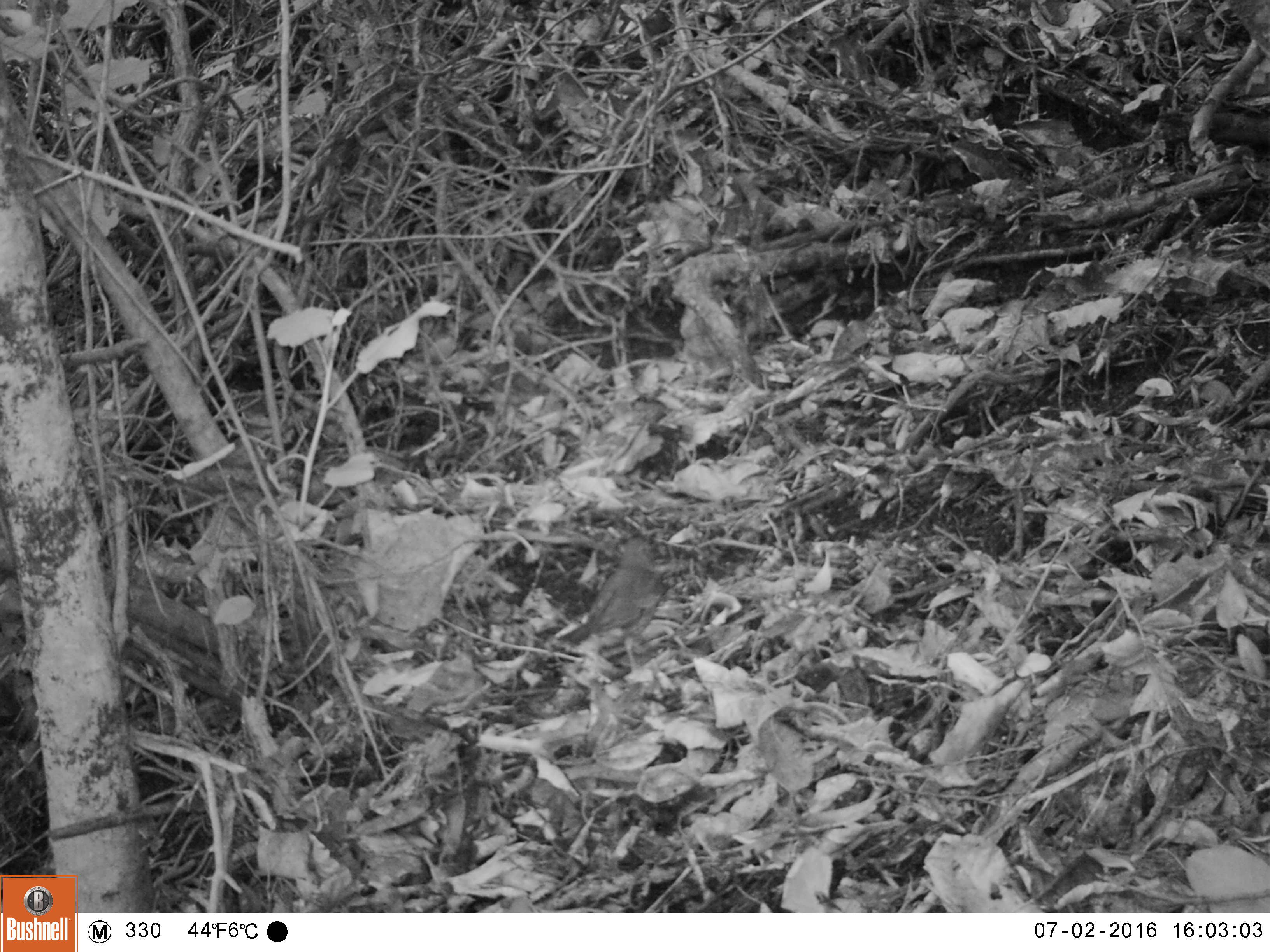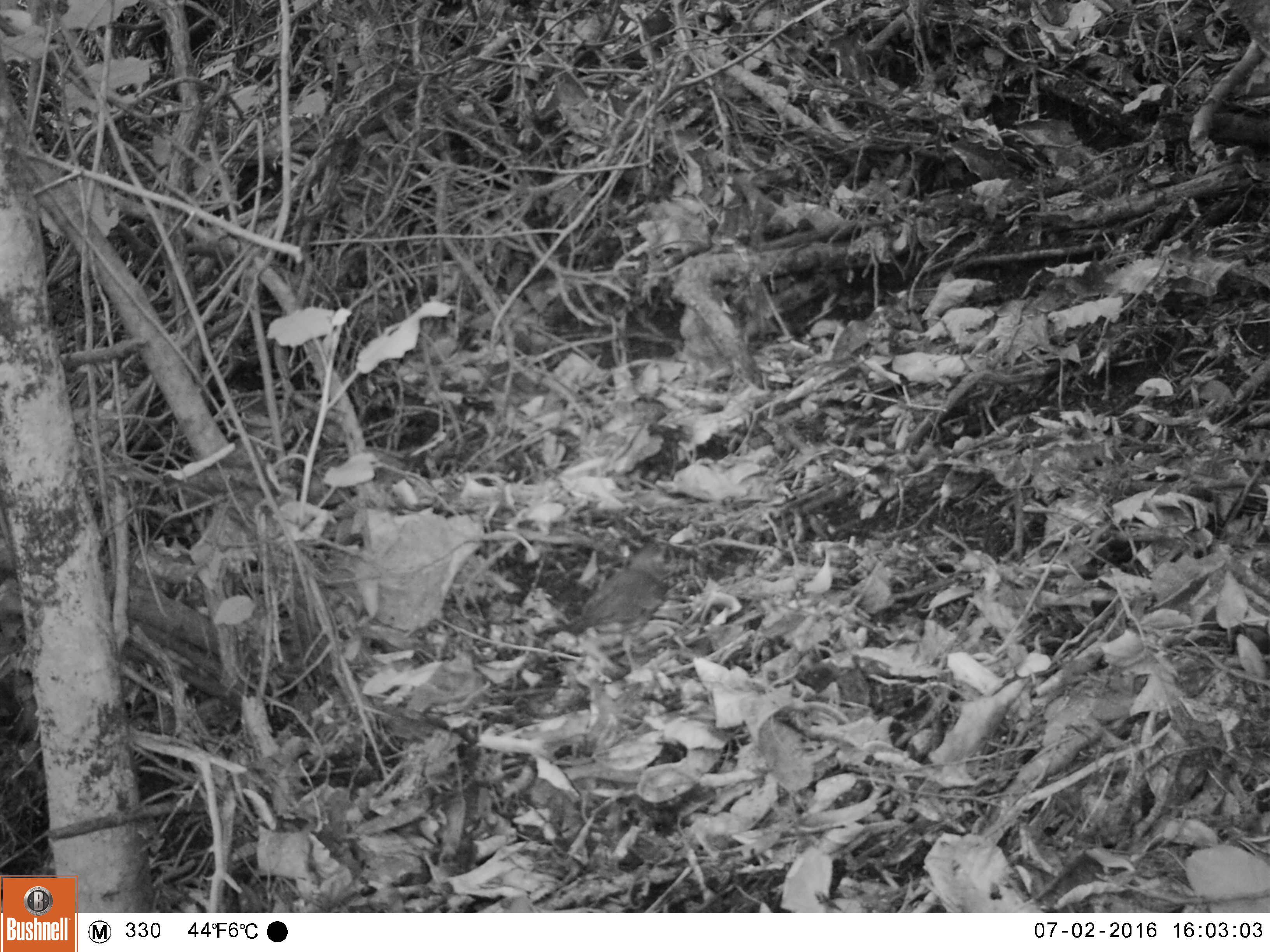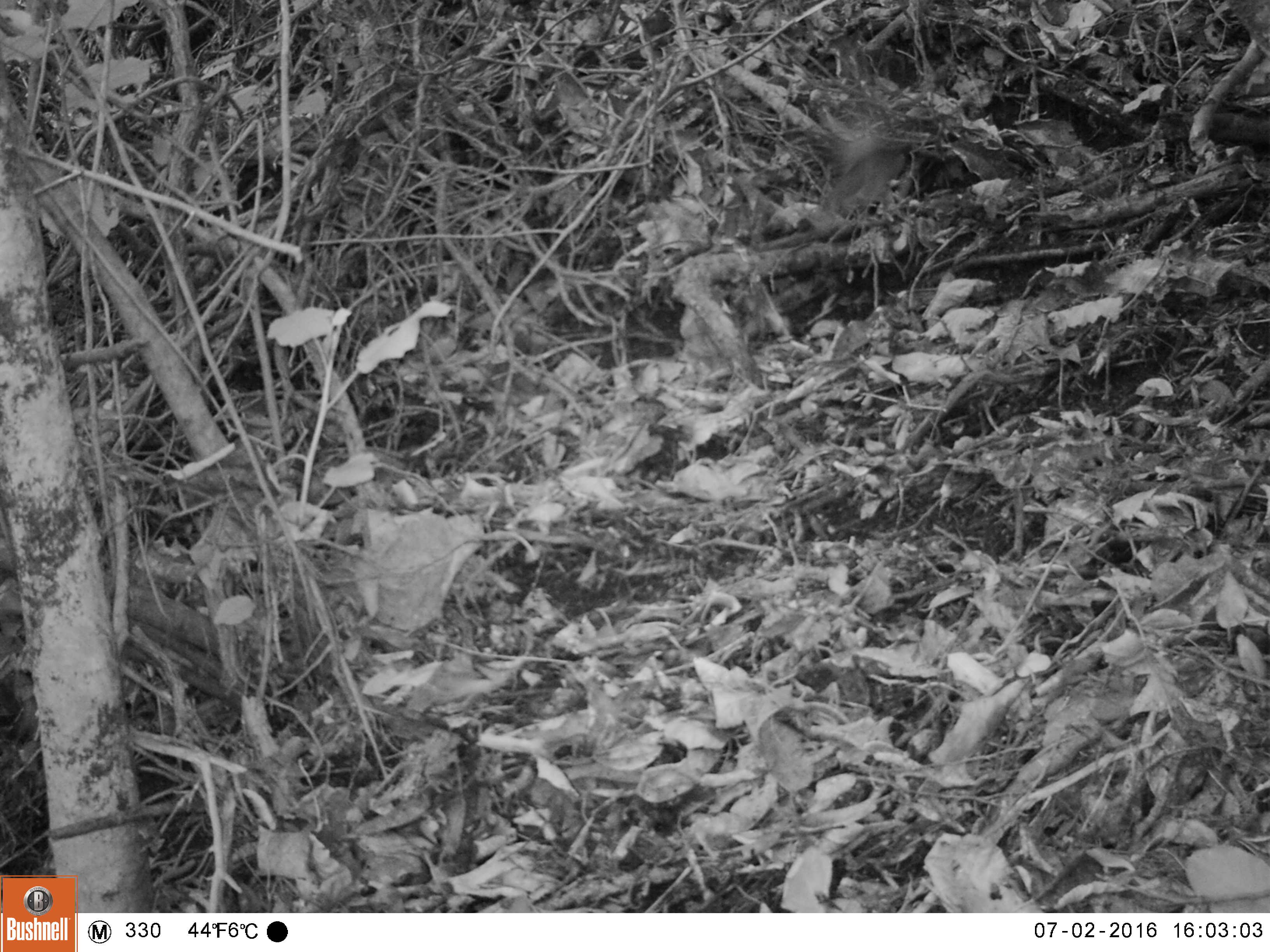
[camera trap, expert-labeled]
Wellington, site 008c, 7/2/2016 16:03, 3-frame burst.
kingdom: Animalia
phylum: Chordata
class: Aves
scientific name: Aves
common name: bird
Bird (Aves).